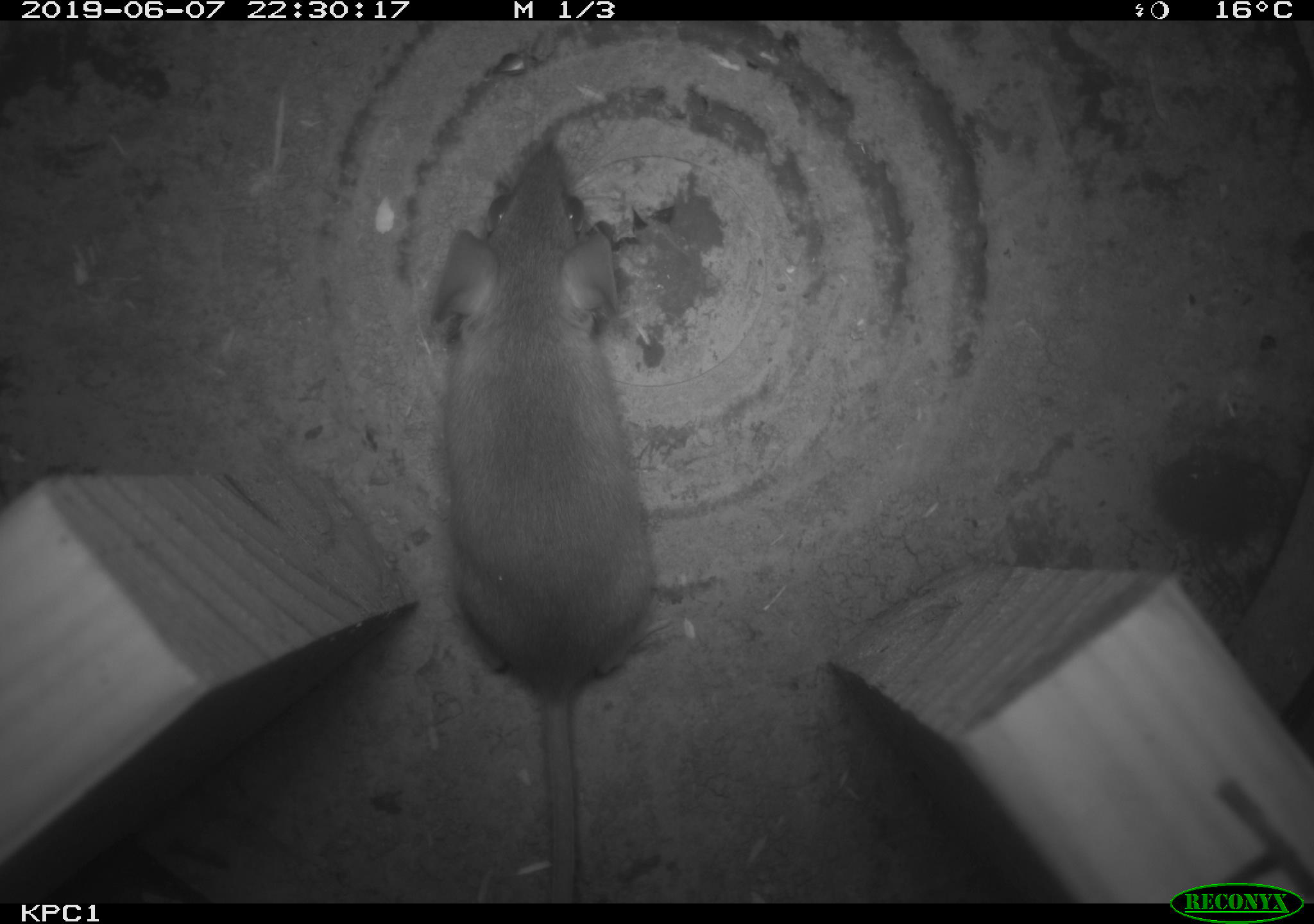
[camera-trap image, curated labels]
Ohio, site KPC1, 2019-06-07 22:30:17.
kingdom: Animalia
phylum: Chordata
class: Mammalia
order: Rodentia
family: Cricetidae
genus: Peromyscus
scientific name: Peromyscus leucopus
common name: white-footed mouse